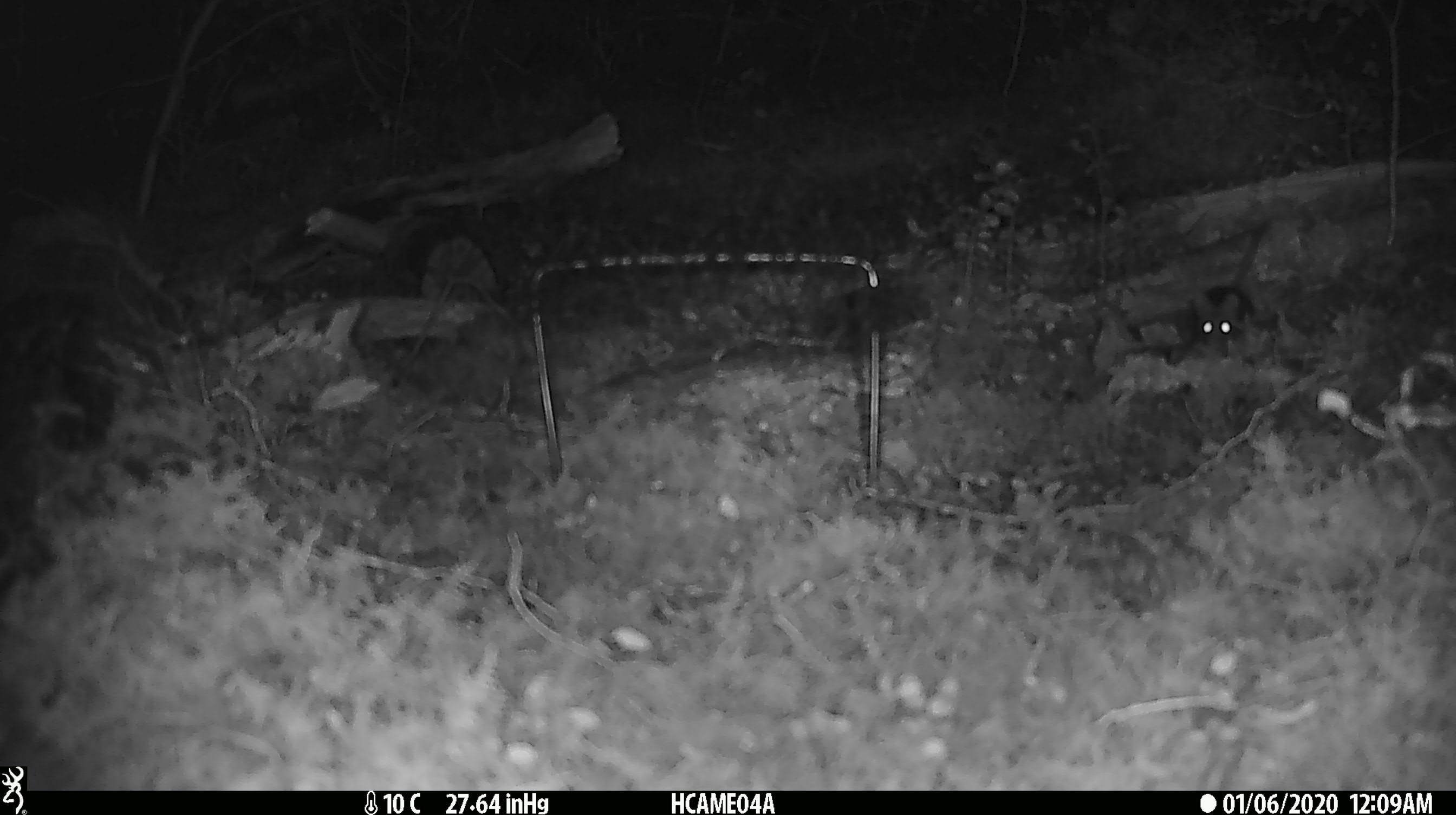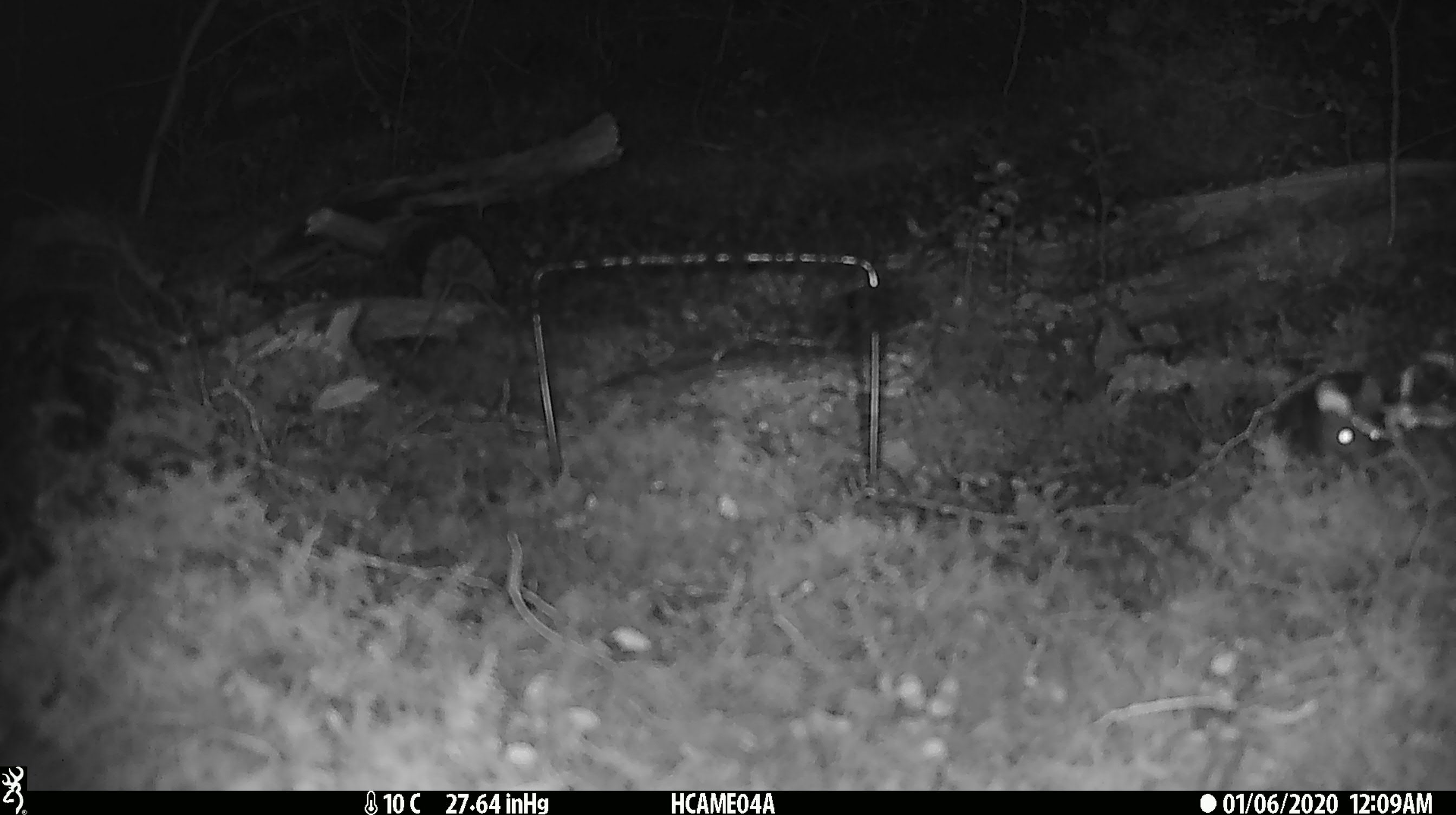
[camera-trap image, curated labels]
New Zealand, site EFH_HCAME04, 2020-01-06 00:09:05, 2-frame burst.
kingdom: Animalia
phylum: Chordata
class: Mammalia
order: Rodentia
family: Muridae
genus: Mus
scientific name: Mus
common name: mouse